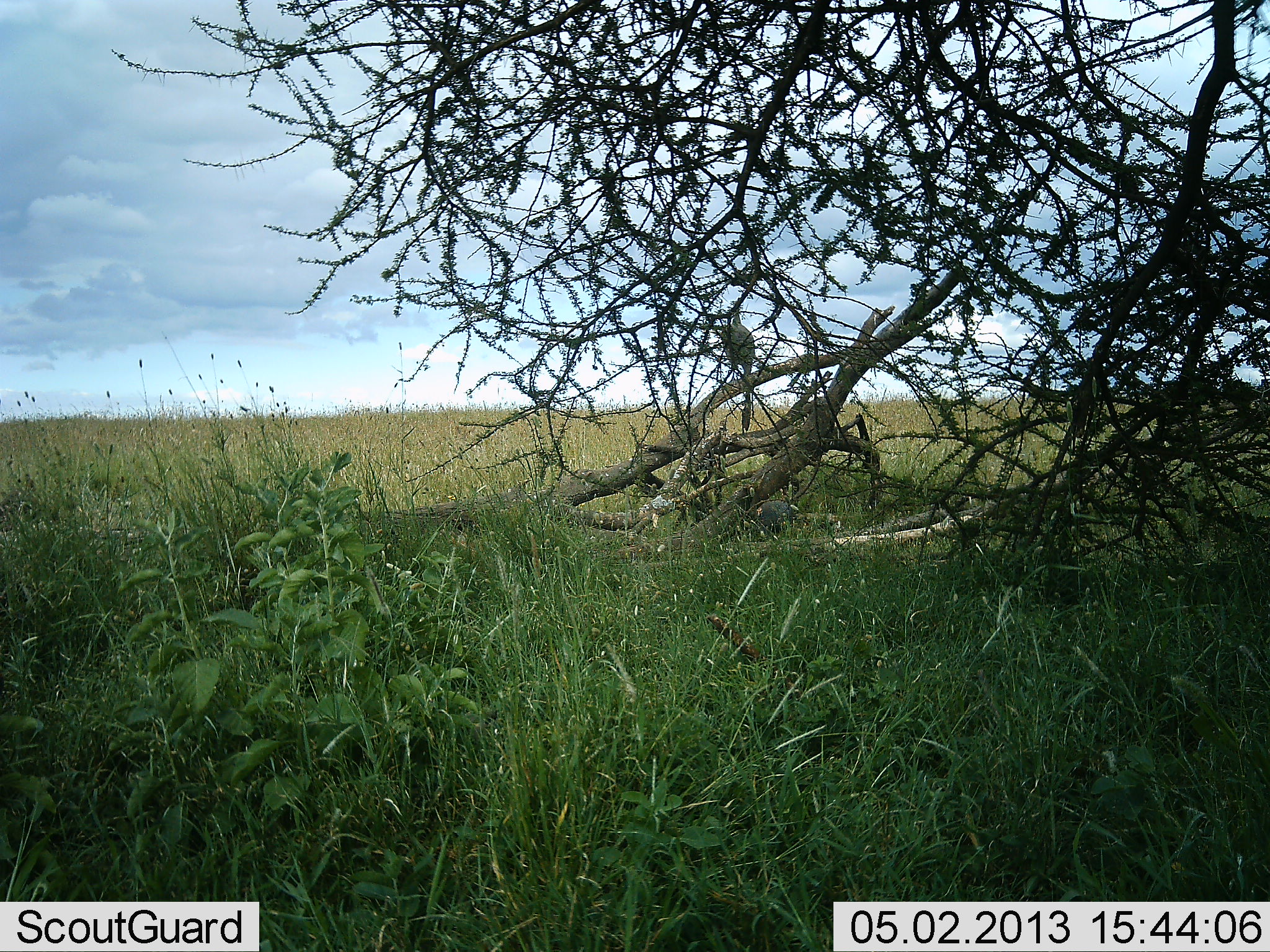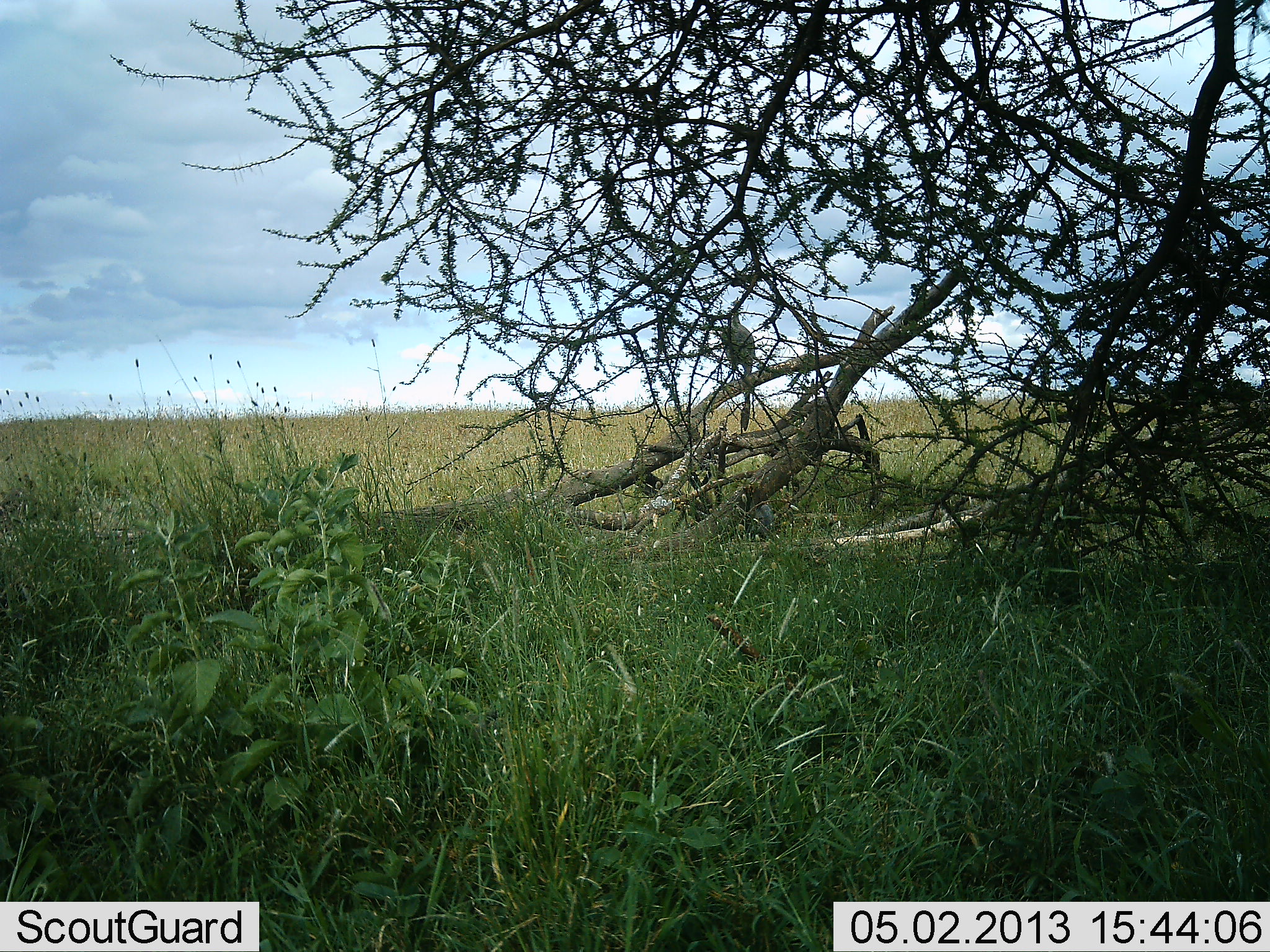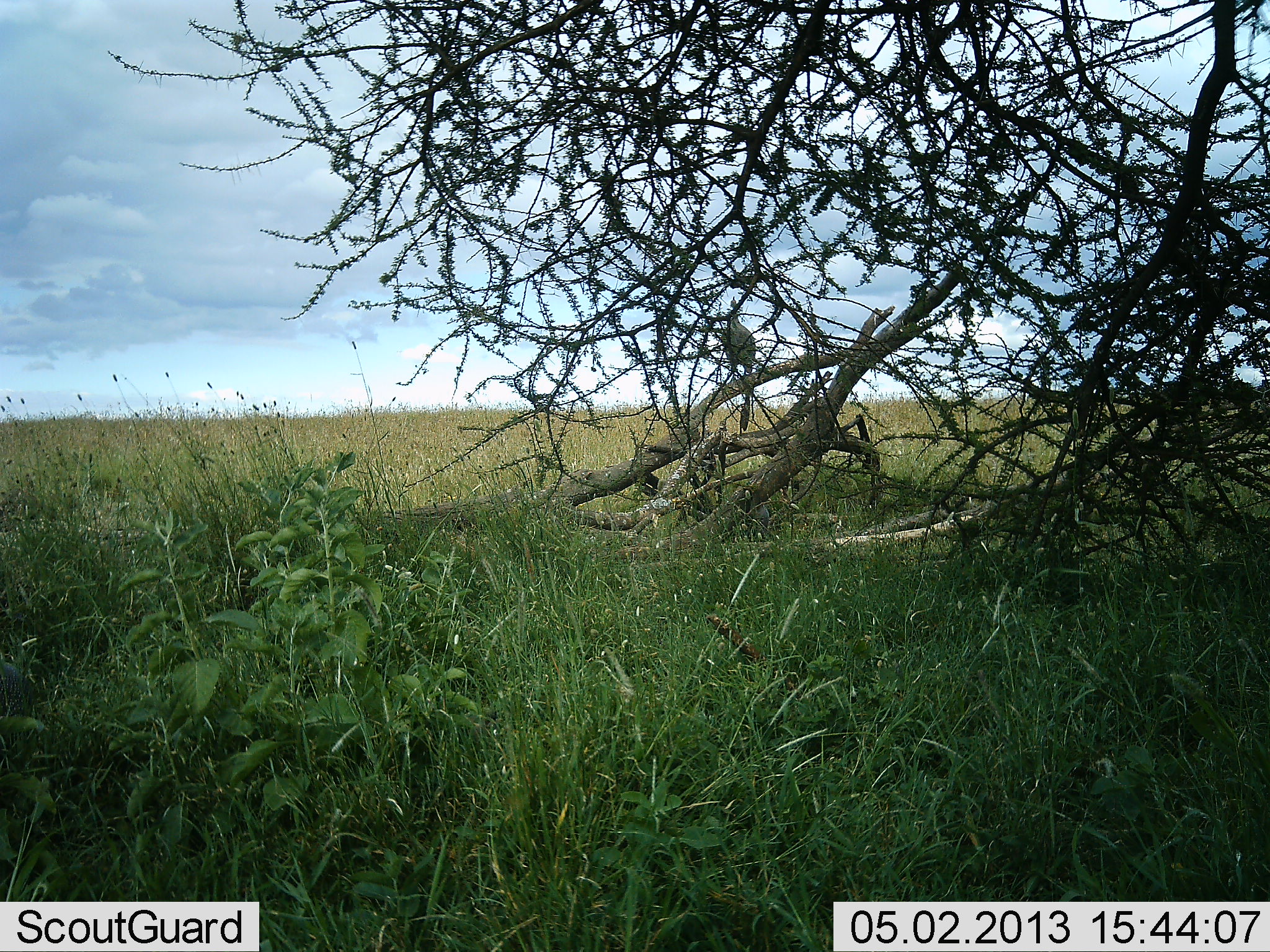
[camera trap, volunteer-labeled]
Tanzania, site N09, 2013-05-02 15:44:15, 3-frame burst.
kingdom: Animalia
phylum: Chordata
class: Aves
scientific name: Aves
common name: bird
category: otherbird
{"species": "otherbird (bird) (Aves)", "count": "1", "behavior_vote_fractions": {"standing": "67%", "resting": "33%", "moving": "17%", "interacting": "0%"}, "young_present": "0%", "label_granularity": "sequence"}